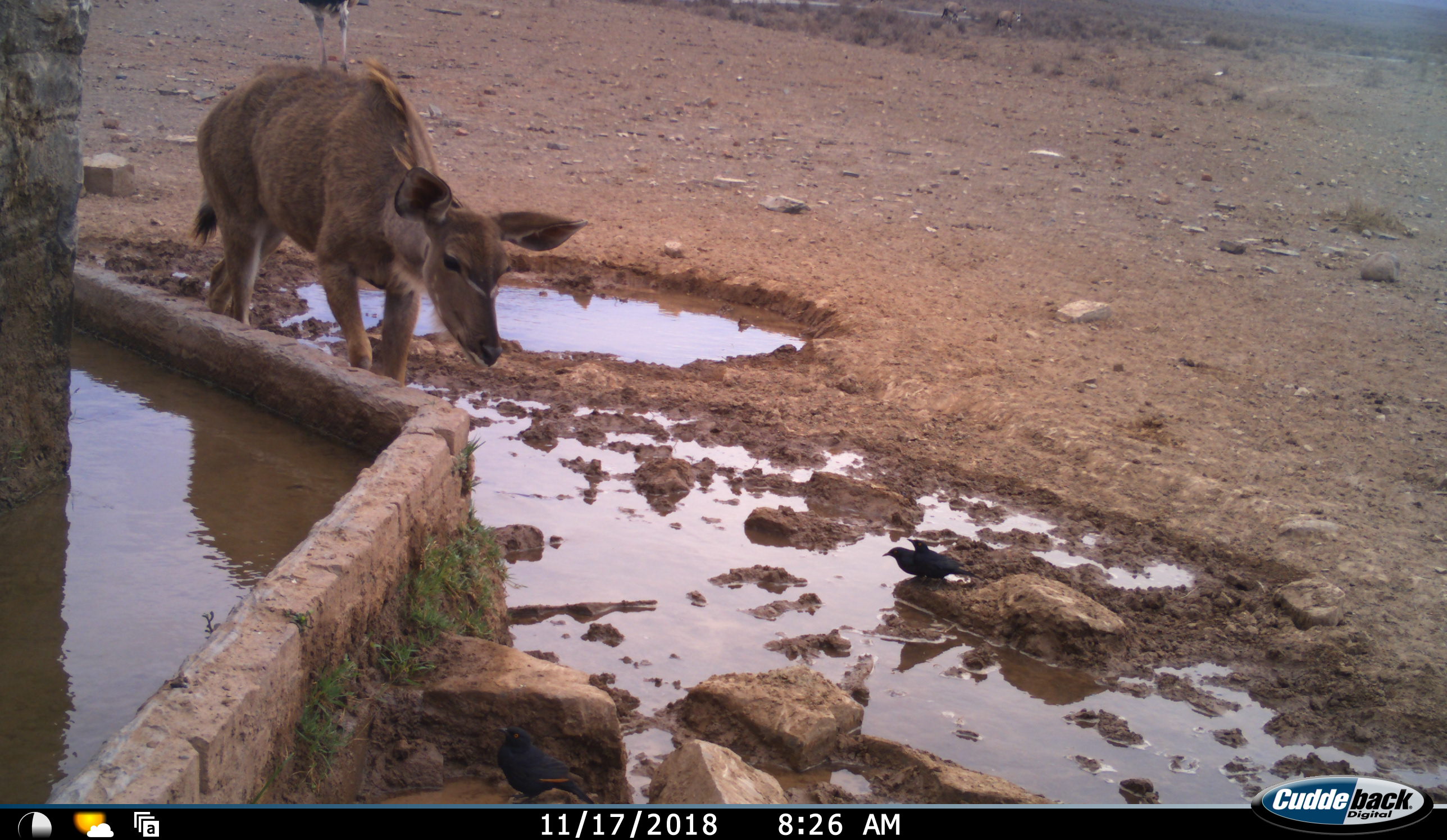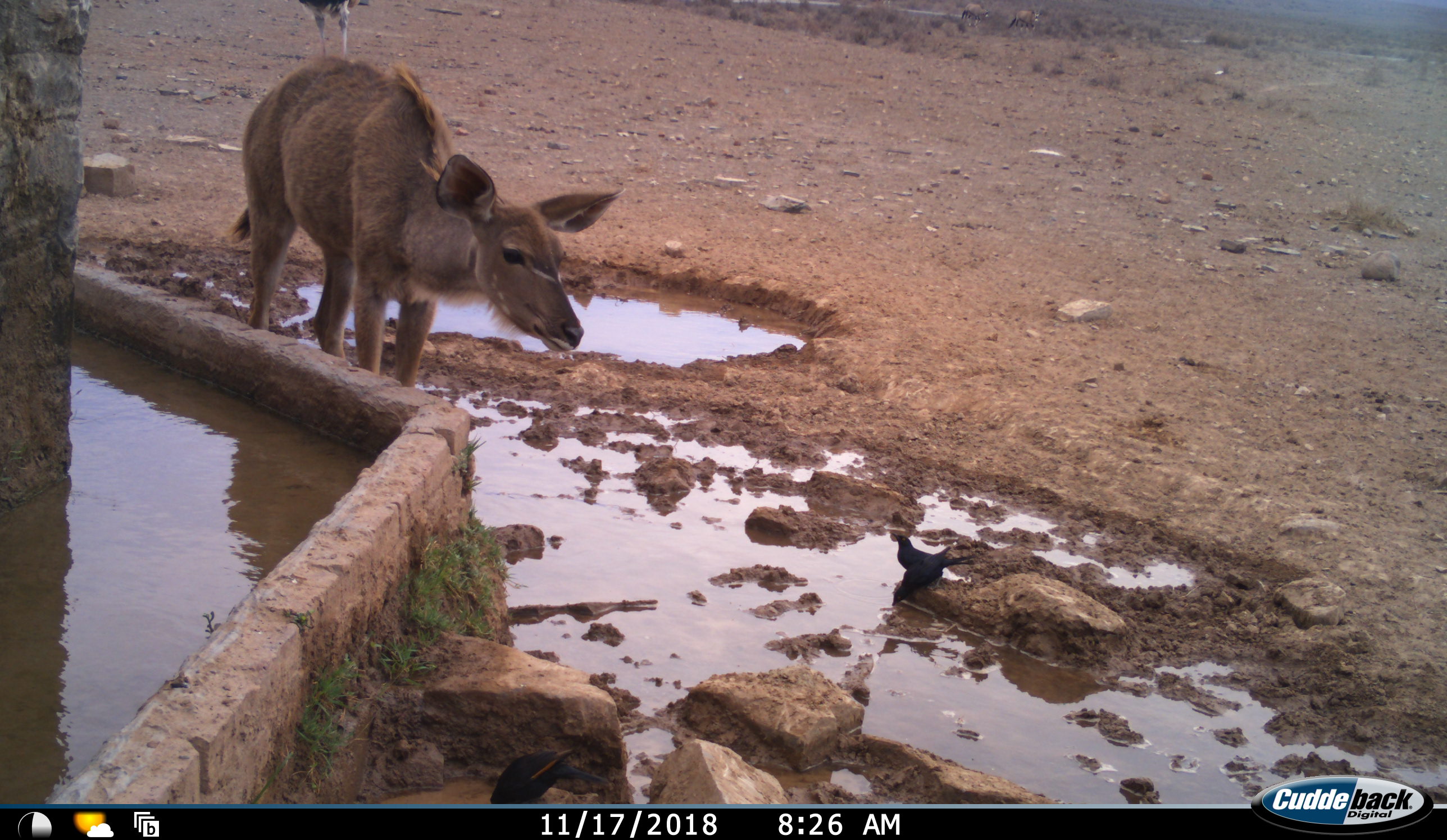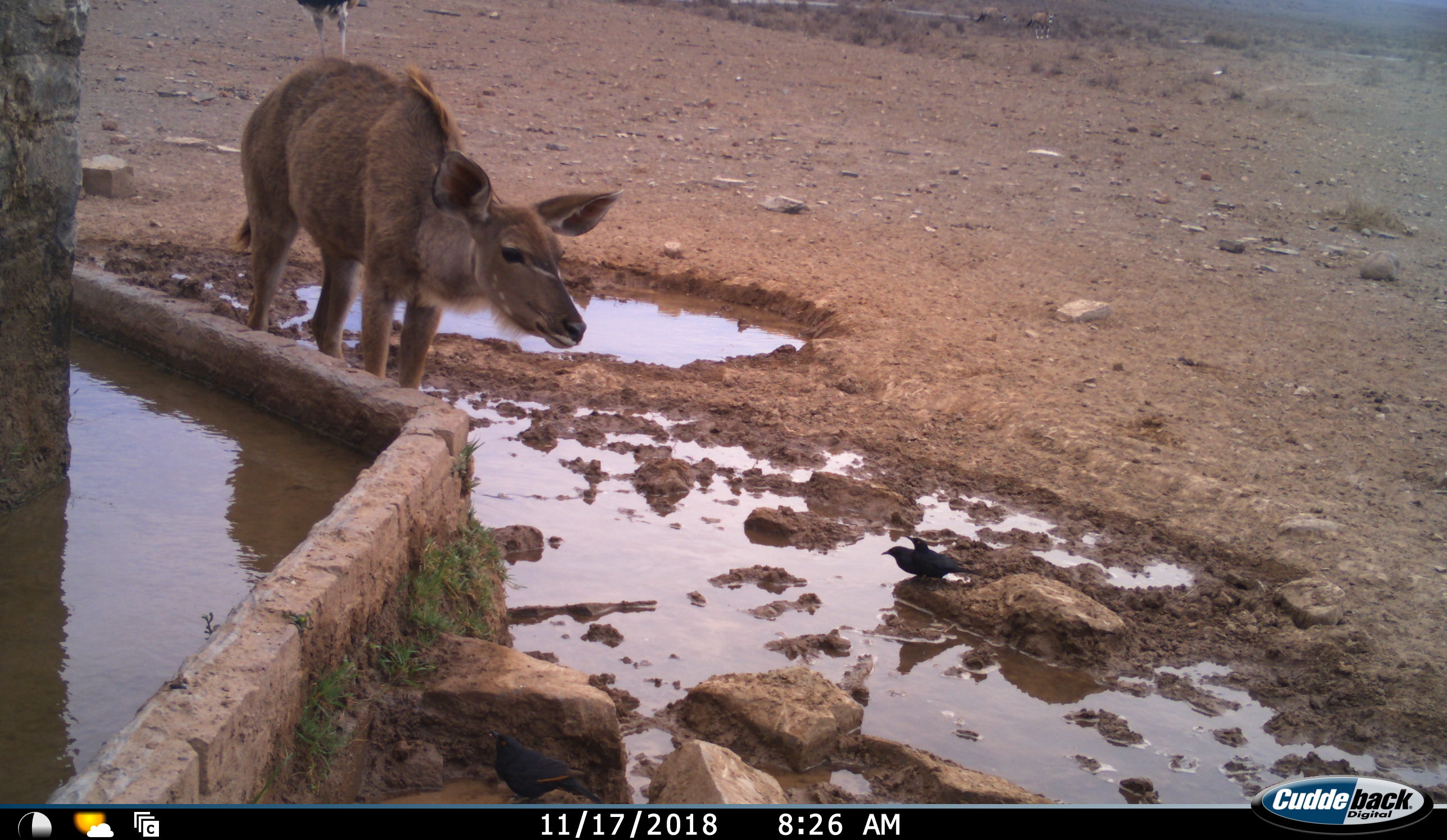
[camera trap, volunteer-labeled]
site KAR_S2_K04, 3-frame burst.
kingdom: Animalia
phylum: Chordata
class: Aves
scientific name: Aves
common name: bird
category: birdother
Birdother (bird) (Aves), count 3. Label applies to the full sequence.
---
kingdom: Animalia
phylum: Chordata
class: Mammalia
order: Artiodactyla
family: Bovidae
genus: Tragelaphus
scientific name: Tragelaphus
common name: kudu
Kudu (Tragelaphus), count 1. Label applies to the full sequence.